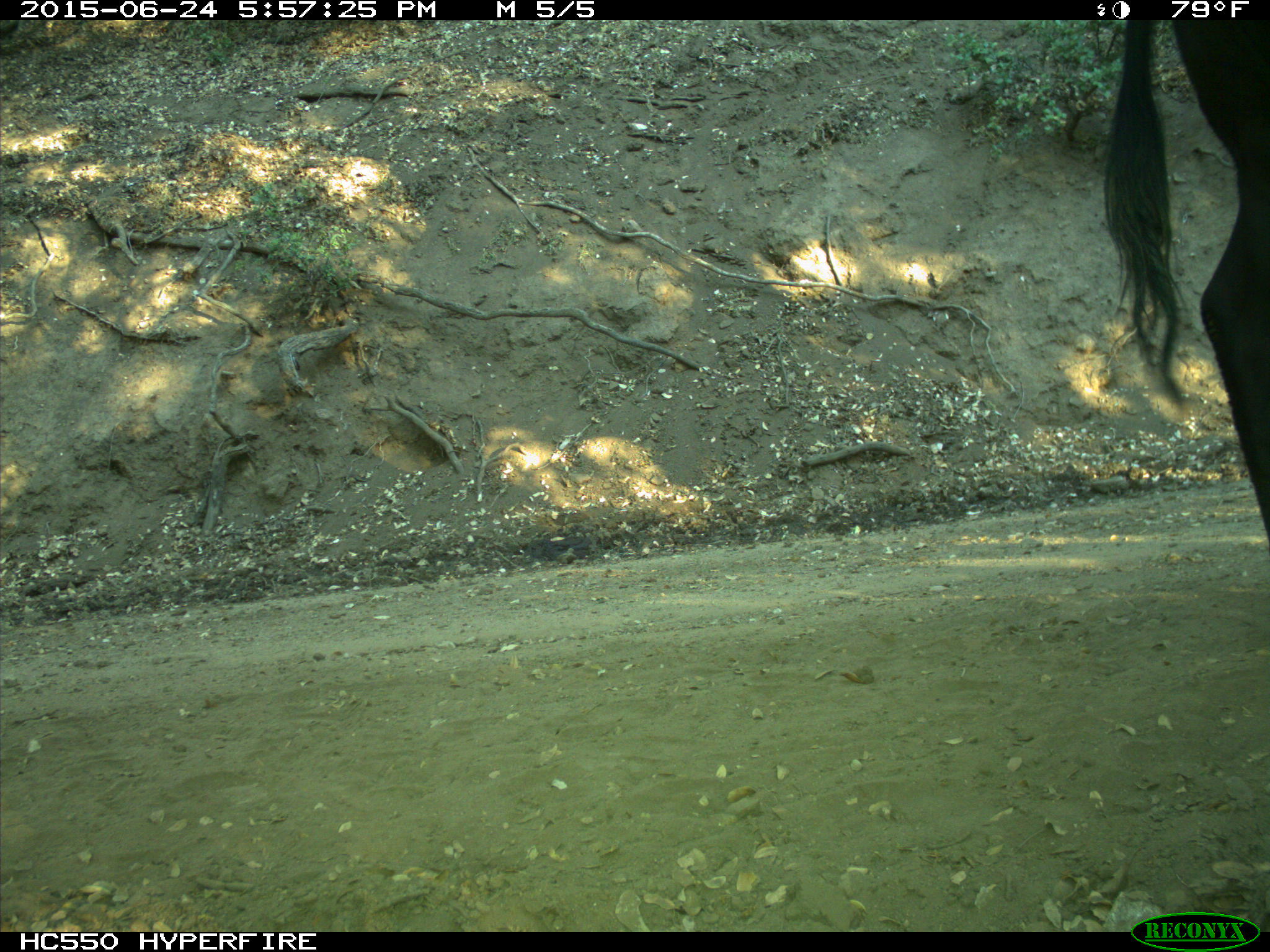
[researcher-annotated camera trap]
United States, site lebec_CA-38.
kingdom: Animalia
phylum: Chordata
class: Mammalia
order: Artiodactyla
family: Bovidae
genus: Bos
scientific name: Bos taurus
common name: domestic cow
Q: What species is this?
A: Bos taurus (domestic cow).